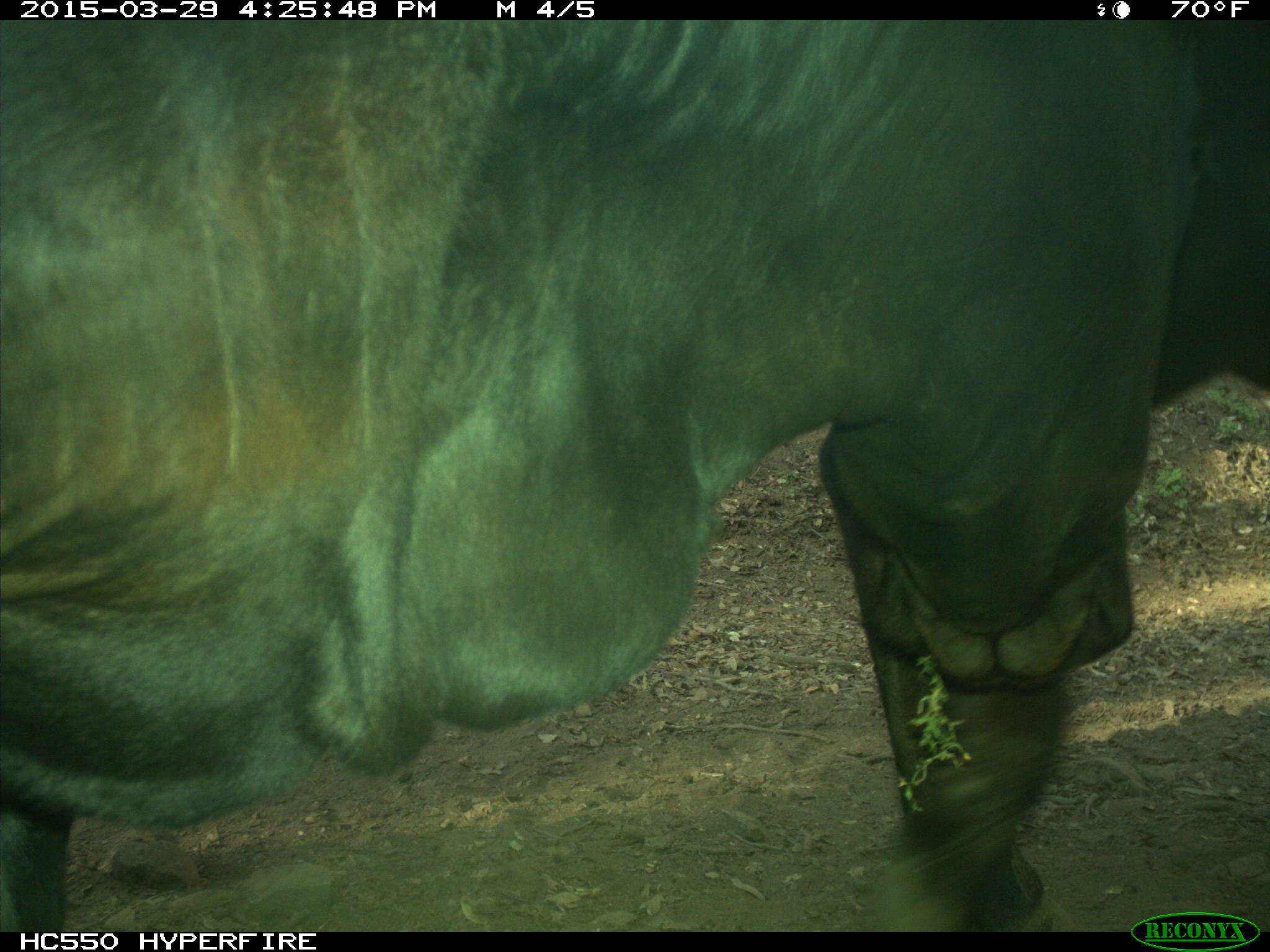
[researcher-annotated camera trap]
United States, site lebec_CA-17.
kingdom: Animalia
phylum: Chordata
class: Mammalia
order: Artiodactyla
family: Bovidae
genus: Bos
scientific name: Bos taurus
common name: domestic cow